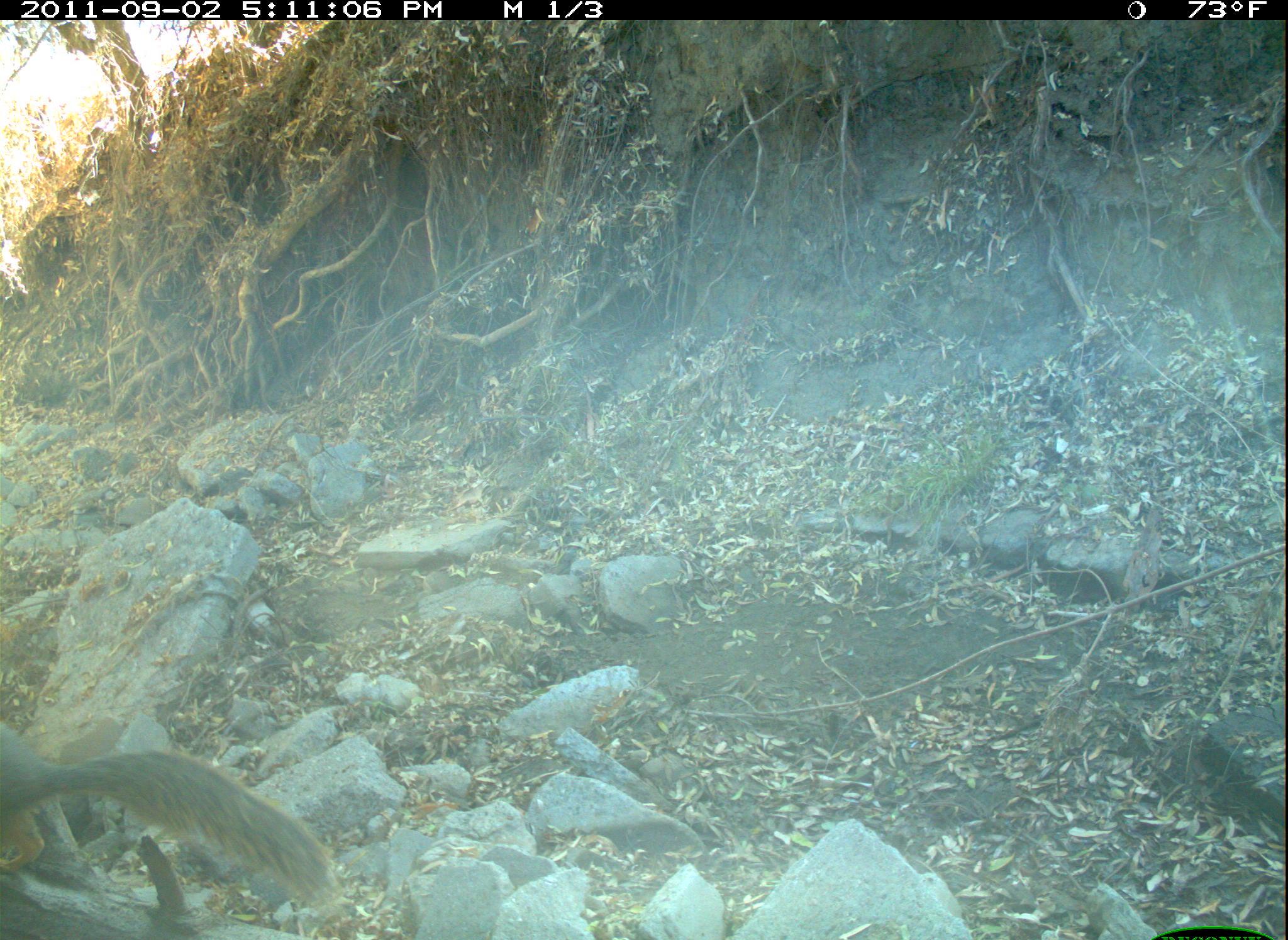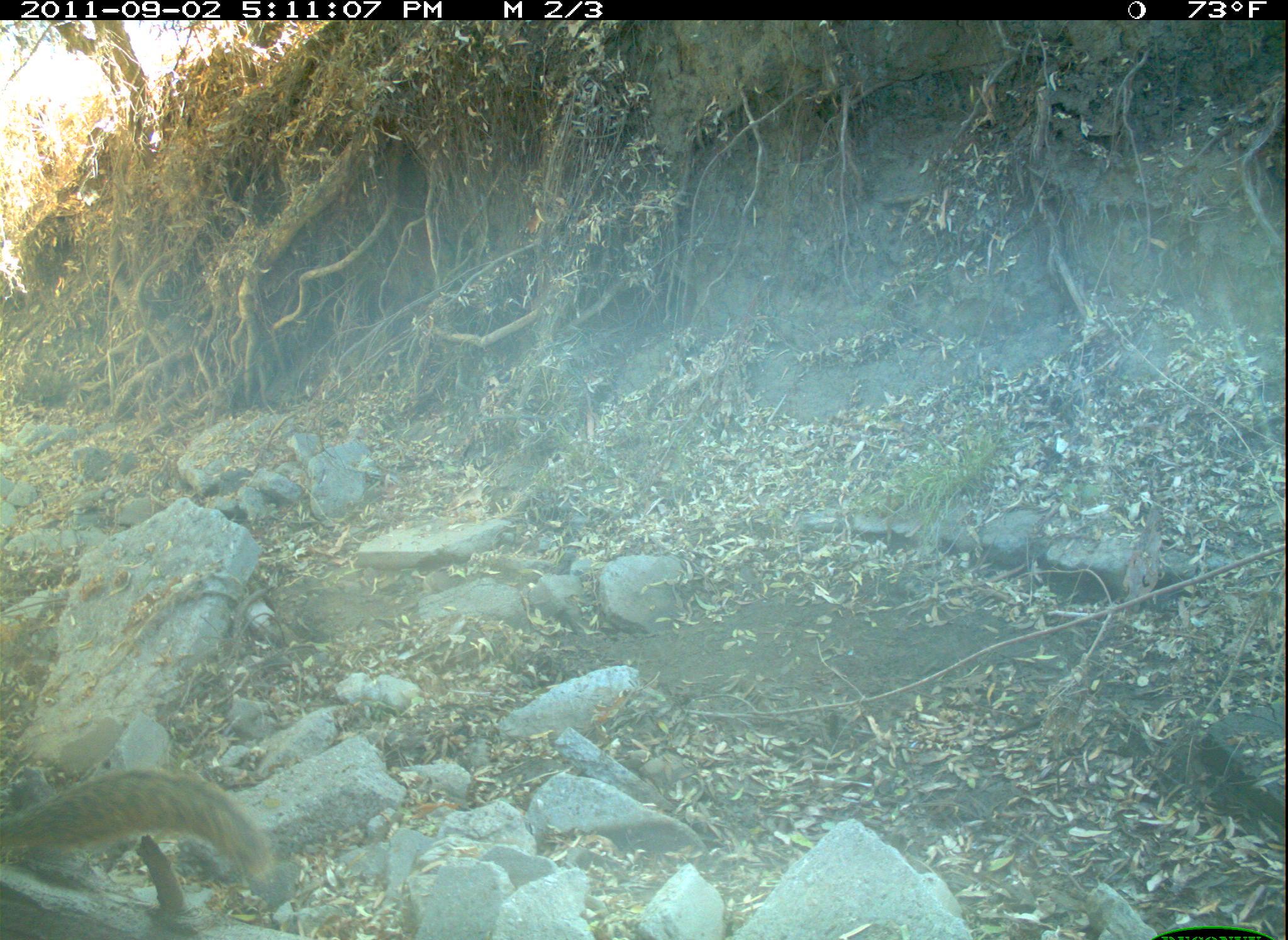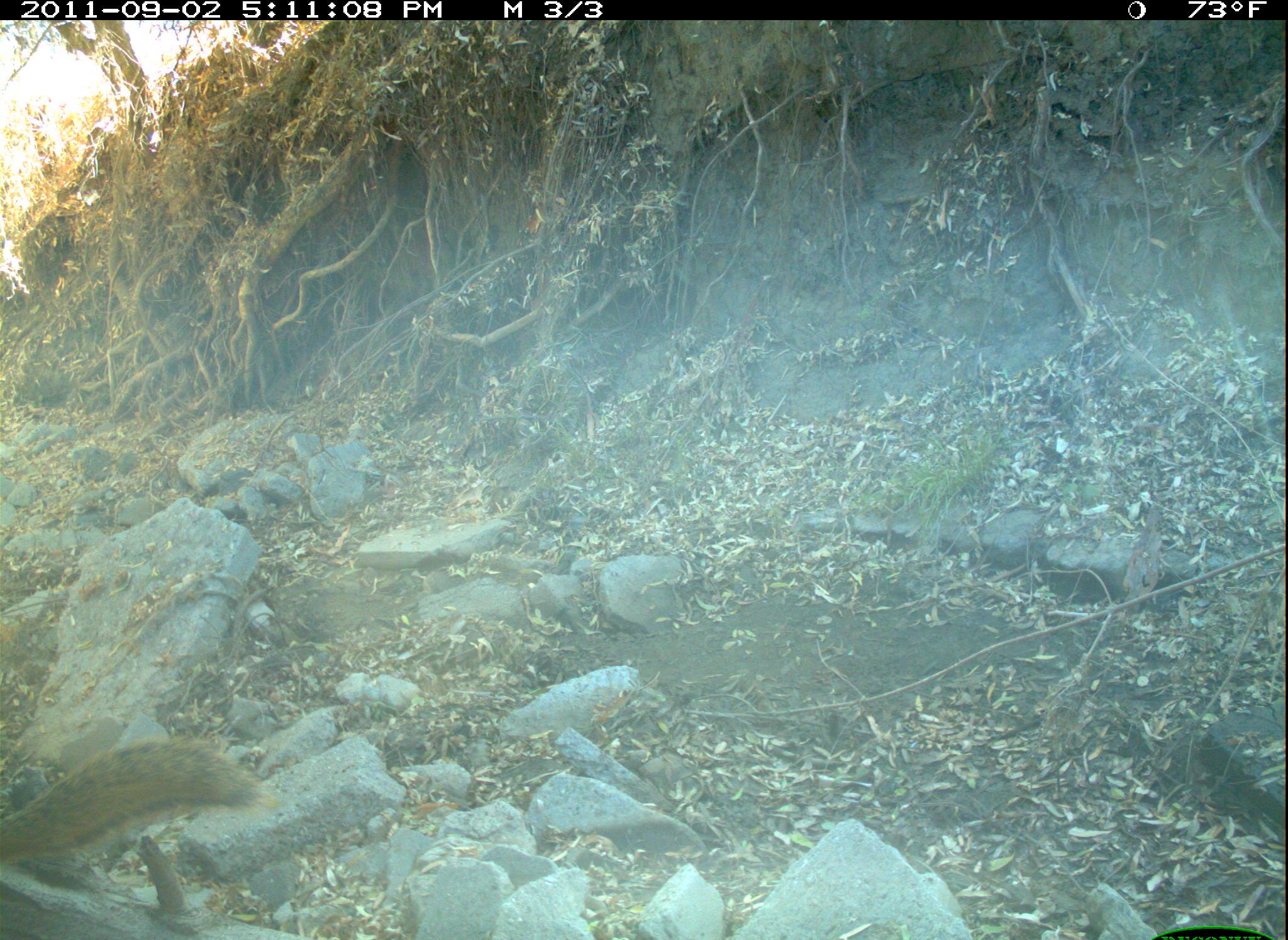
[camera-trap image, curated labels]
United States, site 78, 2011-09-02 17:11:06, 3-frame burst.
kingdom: Animalia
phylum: Chordata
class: Mammalia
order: Rodentia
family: Sciuridae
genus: Sciurus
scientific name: Sciurus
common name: squirrel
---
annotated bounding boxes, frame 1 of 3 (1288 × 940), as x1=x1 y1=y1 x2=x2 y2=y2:
squirrel: x1=5 y1=714 x2=346 y2=921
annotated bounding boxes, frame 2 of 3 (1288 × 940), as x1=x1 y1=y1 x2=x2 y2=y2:
squirrel: x1=0 y1=760 x2=287 y2=889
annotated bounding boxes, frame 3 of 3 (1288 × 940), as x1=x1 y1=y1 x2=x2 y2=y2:
squirrel: x1=3 y1=730 x2=290 y2=870